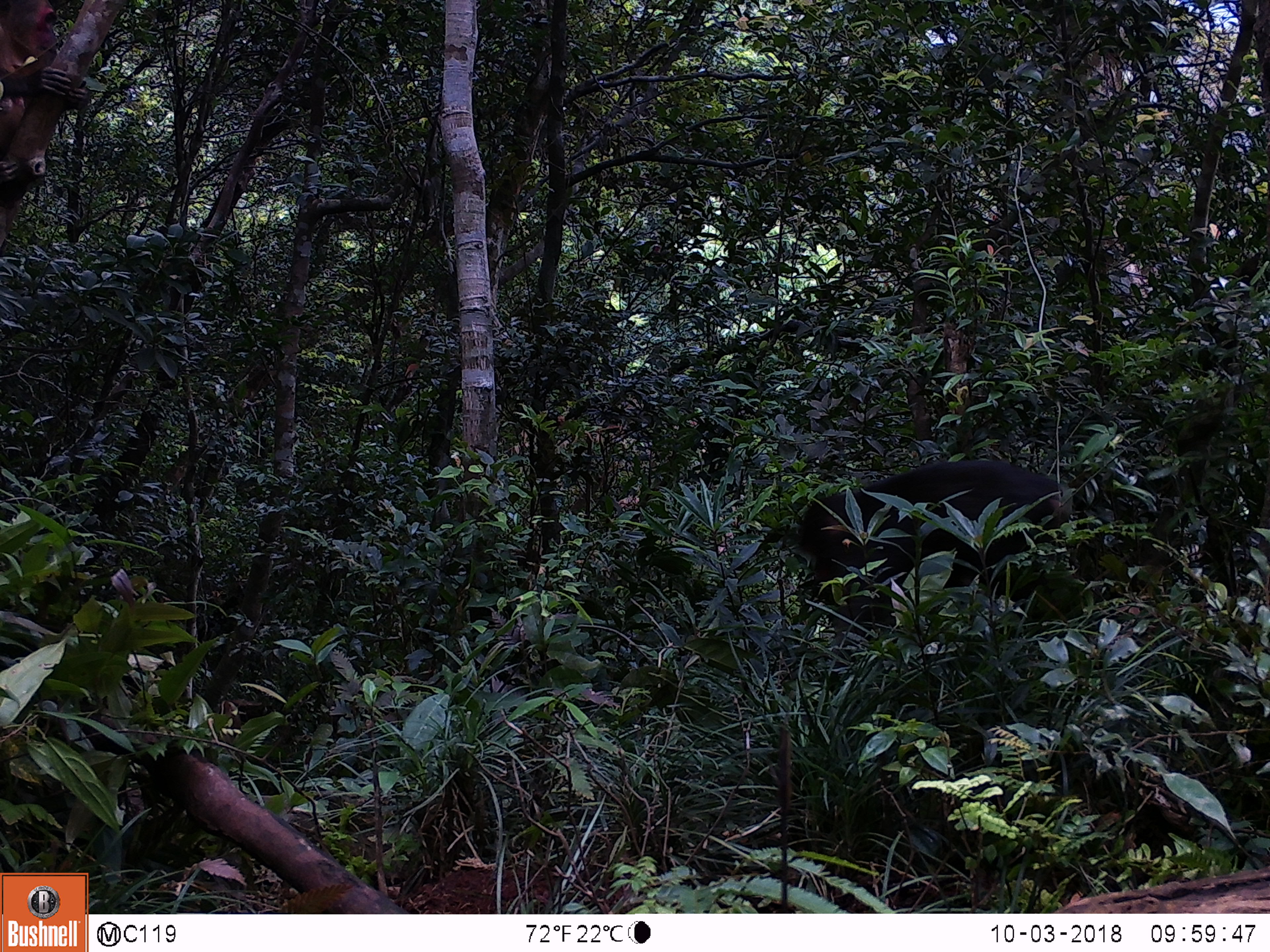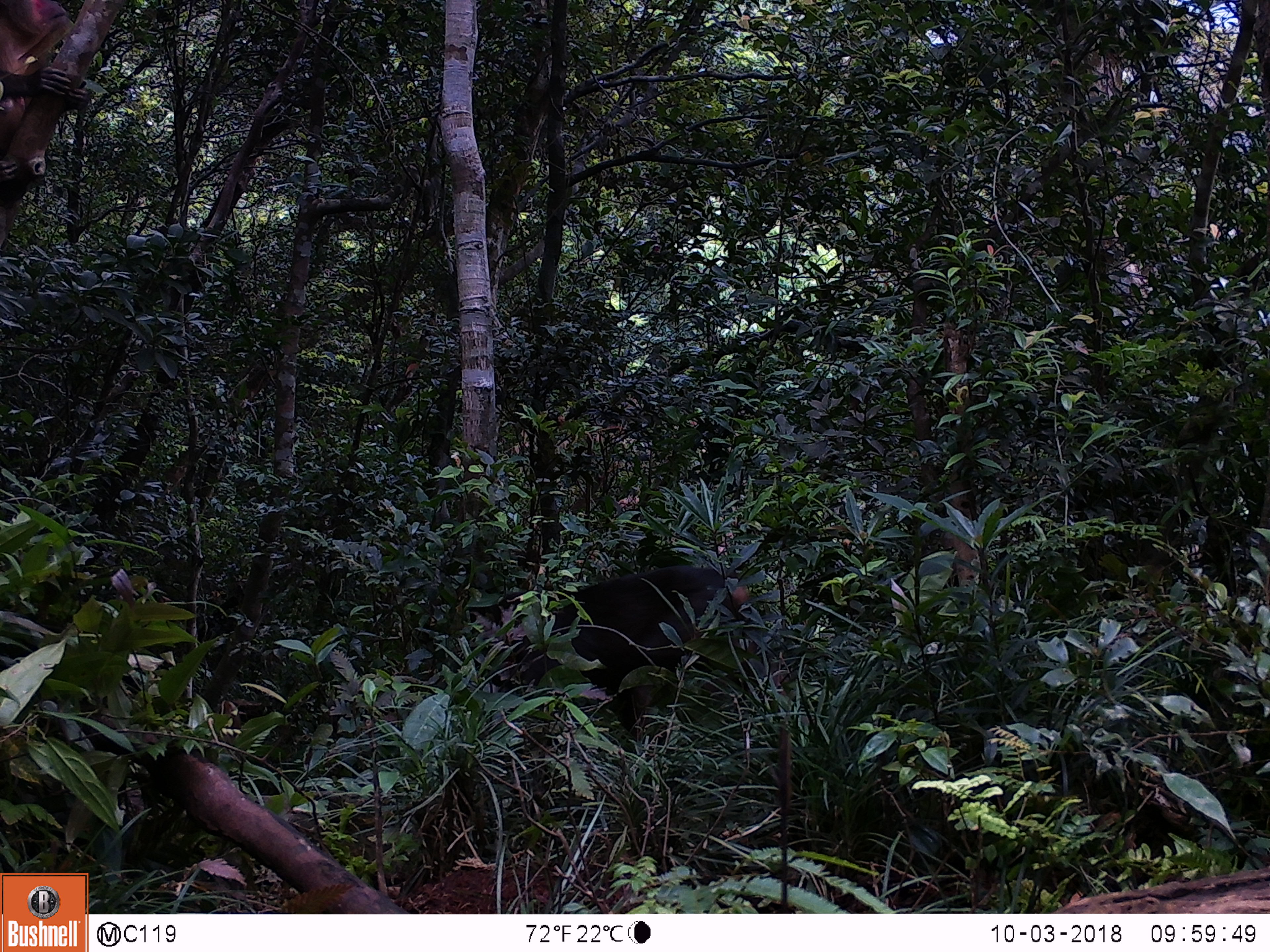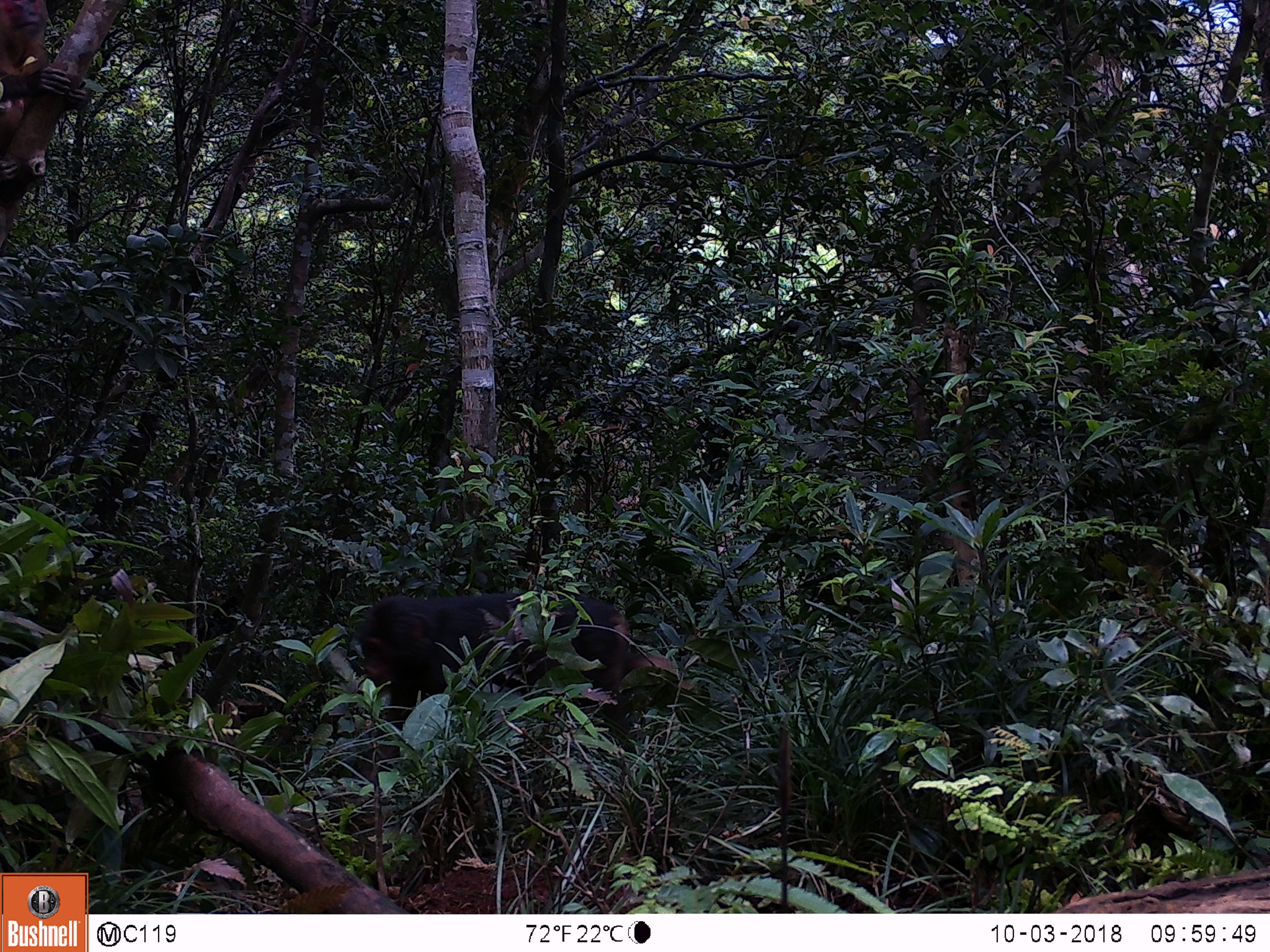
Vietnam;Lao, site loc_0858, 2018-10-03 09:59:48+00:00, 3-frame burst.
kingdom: Animalia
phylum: Chordata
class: Mammalia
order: Primates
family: Cercopithecidae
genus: Macaca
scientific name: Macaca arctoides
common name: stump-tailed macaque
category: stump tailed macaque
Stump tailed macaque (stump-tailed macaque) (Macaca arctoides). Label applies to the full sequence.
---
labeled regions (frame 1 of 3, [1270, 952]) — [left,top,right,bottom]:
stump tailed macaque: [794,458,1072,644]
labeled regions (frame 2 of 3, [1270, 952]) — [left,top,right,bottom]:
stump tailed macaque: [481,564,790,742]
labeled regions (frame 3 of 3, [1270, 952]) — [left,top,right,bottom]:
stump tailed macaque: [352,589,720,792]